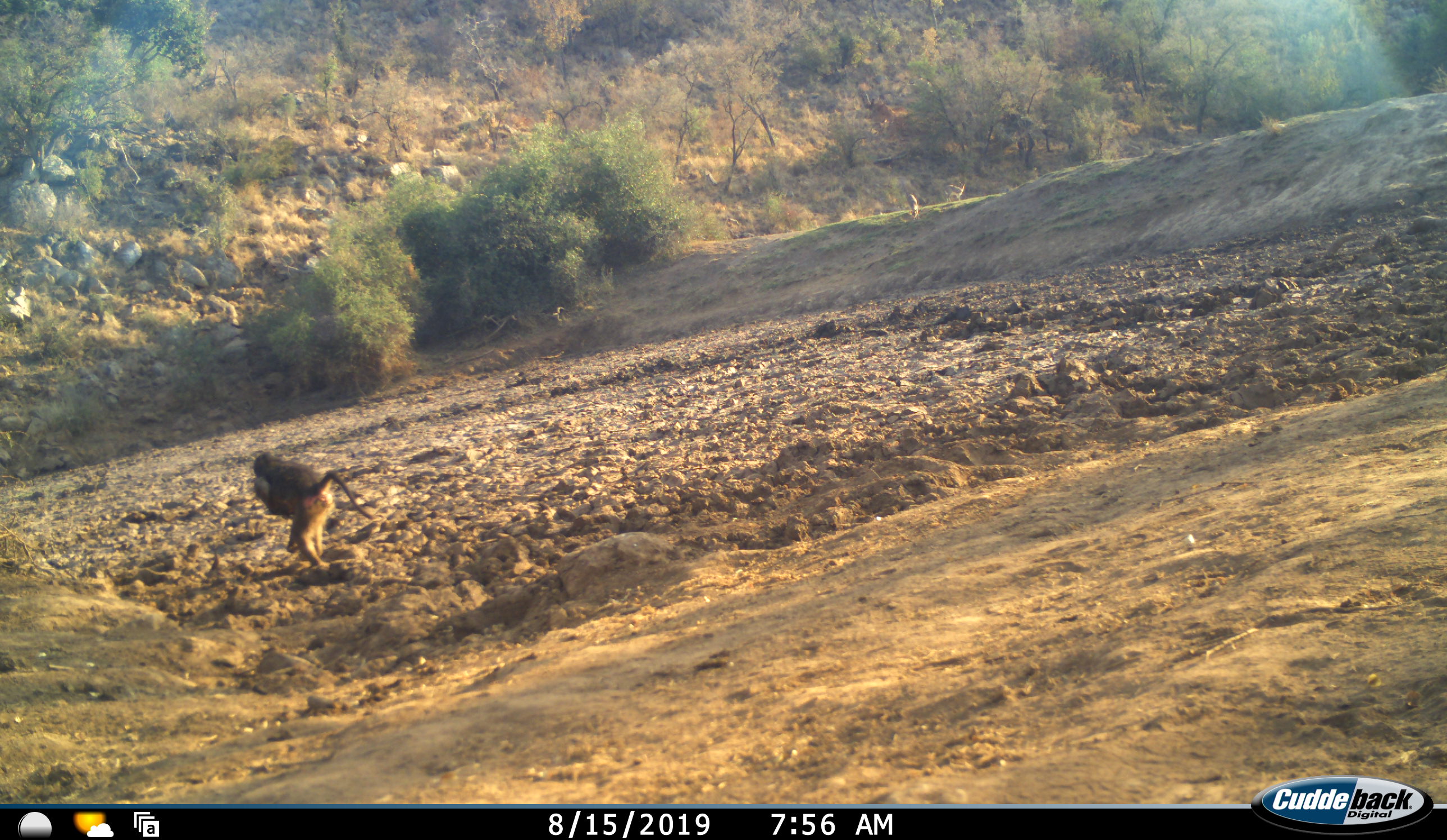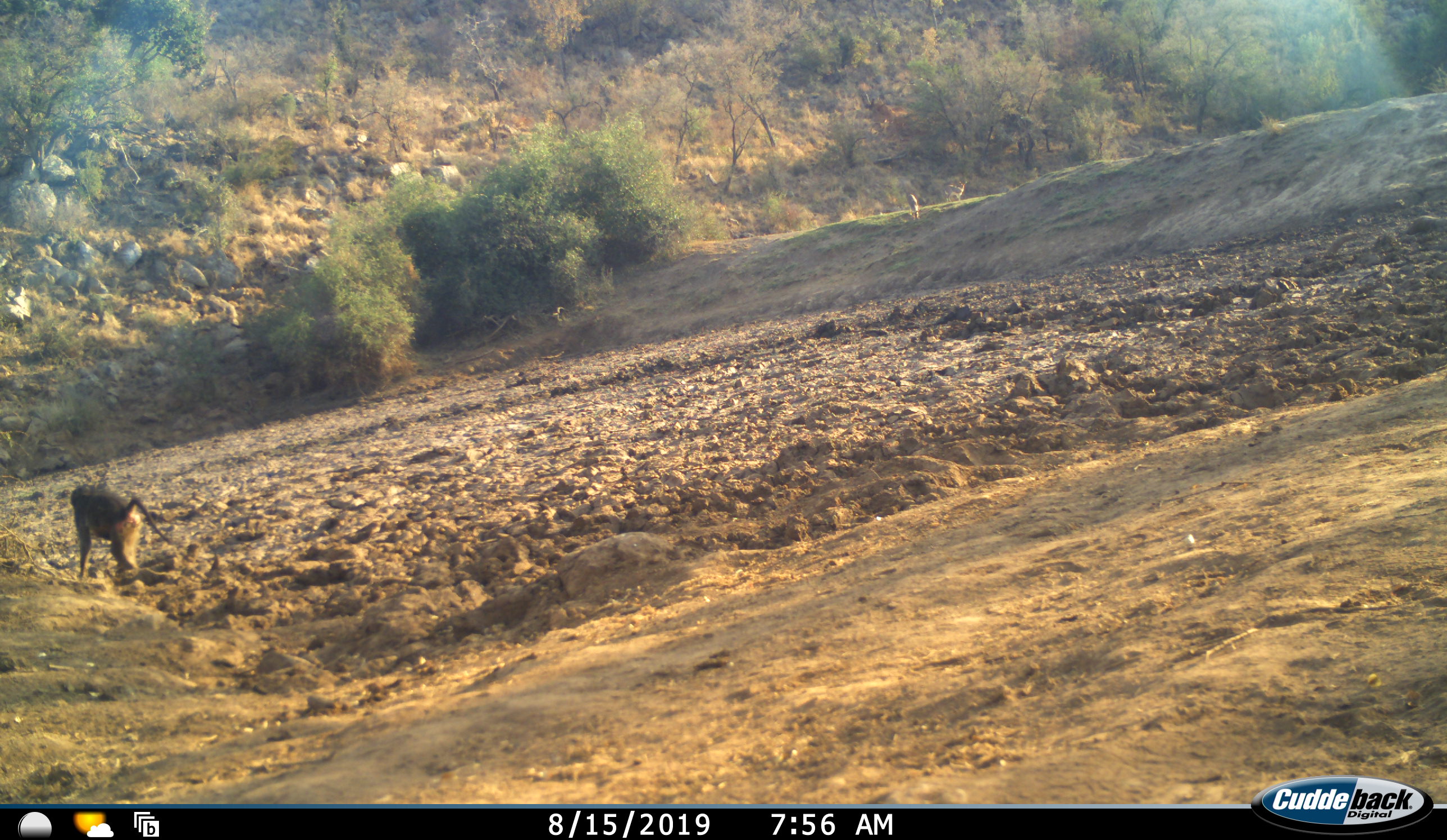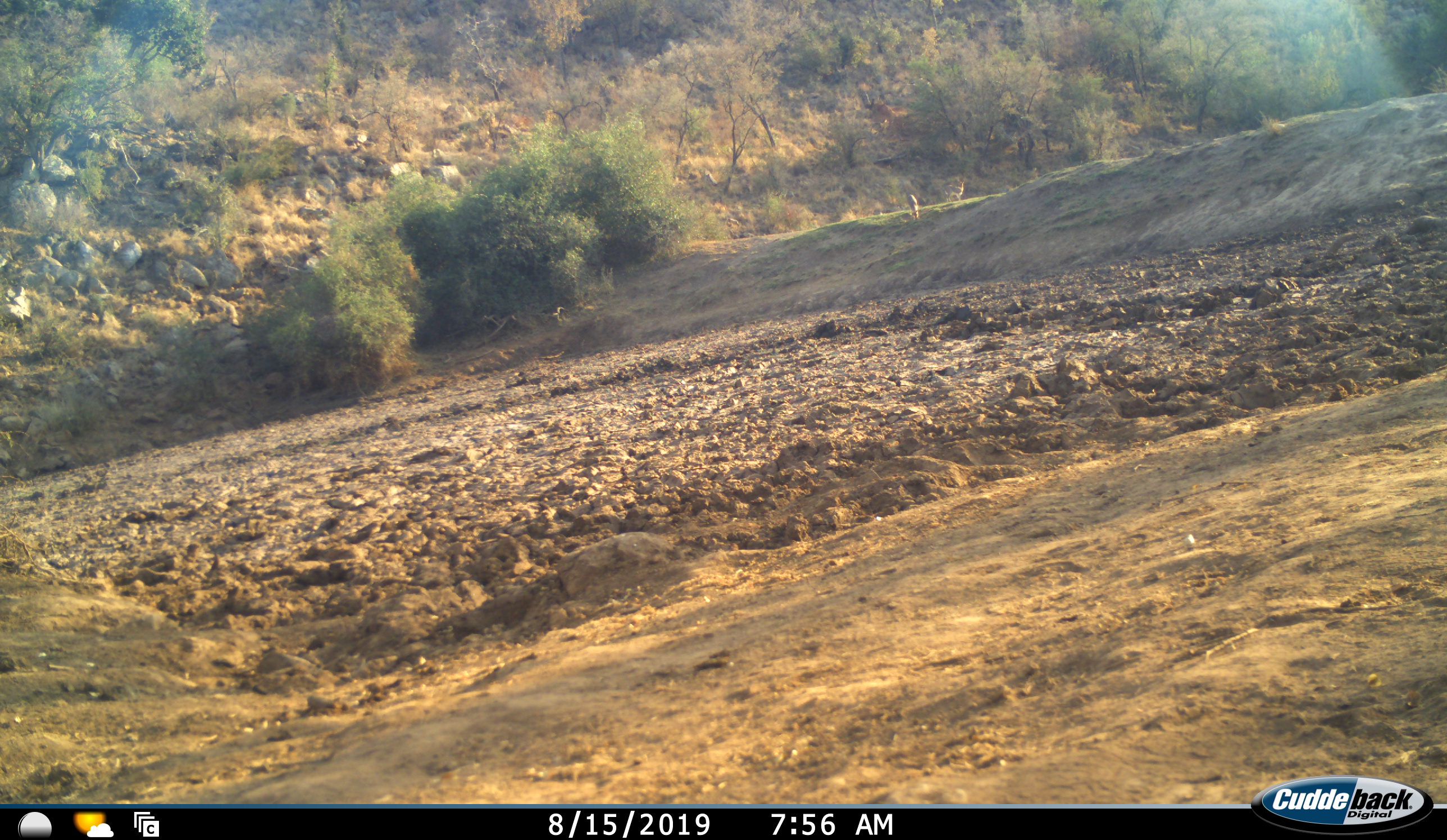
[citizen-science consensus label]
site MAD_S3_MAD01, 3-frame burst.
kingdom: Animalia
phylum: Chordata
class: Mammalia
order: Primates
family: Cercopithecidae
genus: Papio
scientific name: Papio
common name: baboon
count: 1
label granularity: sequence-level